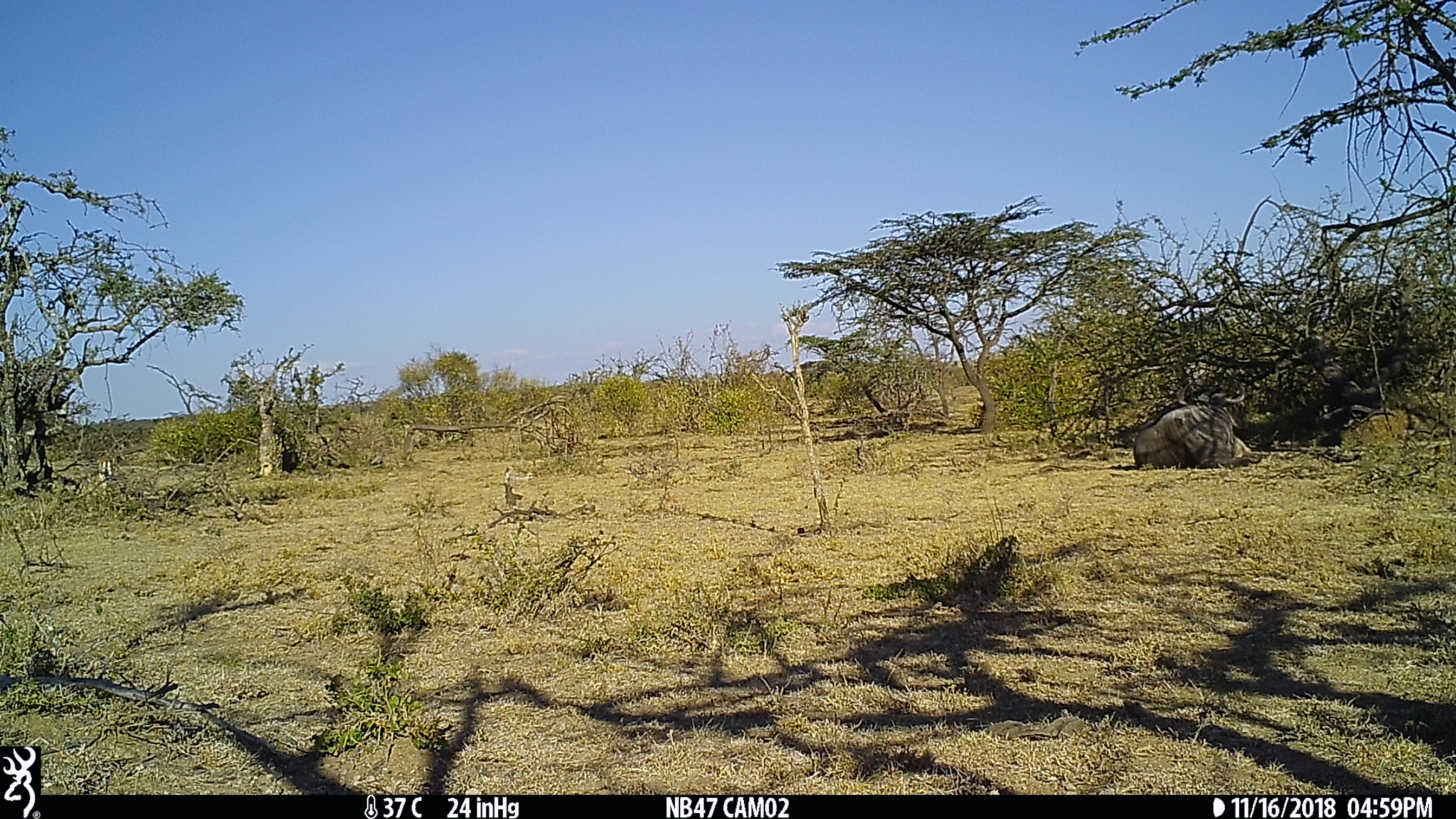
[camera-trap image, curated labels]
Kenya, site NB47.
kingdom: Animalia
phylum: Chordata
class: Mammalia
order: Artiodactyla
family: Bovidae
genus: Connochaetes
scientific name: Connochaetes taurinus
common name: blue wildebeest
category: wildebeest